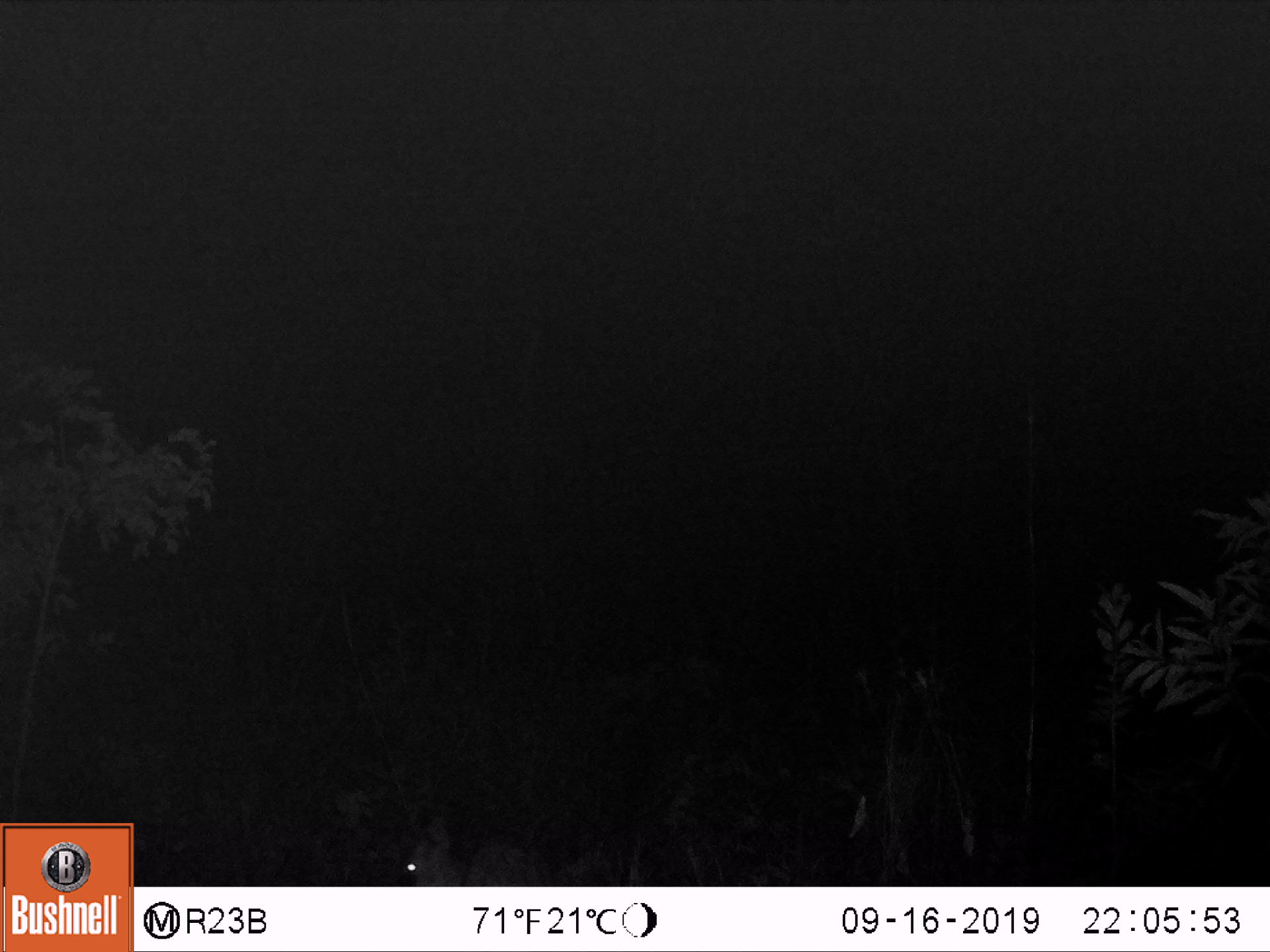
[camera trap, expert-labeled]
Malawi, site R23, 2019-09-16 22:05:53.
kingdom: Animalia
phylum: Chordata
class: Mammalia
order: Artiodactyla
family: Bovidae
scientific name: Antilopinae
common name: small antelope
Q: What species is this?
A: Small antelope (Antilopinae).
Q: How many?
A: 1.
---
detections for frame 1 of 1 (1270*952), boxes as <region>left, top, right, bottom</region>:
small antelope: <region>392, 800, 571, 885</region>